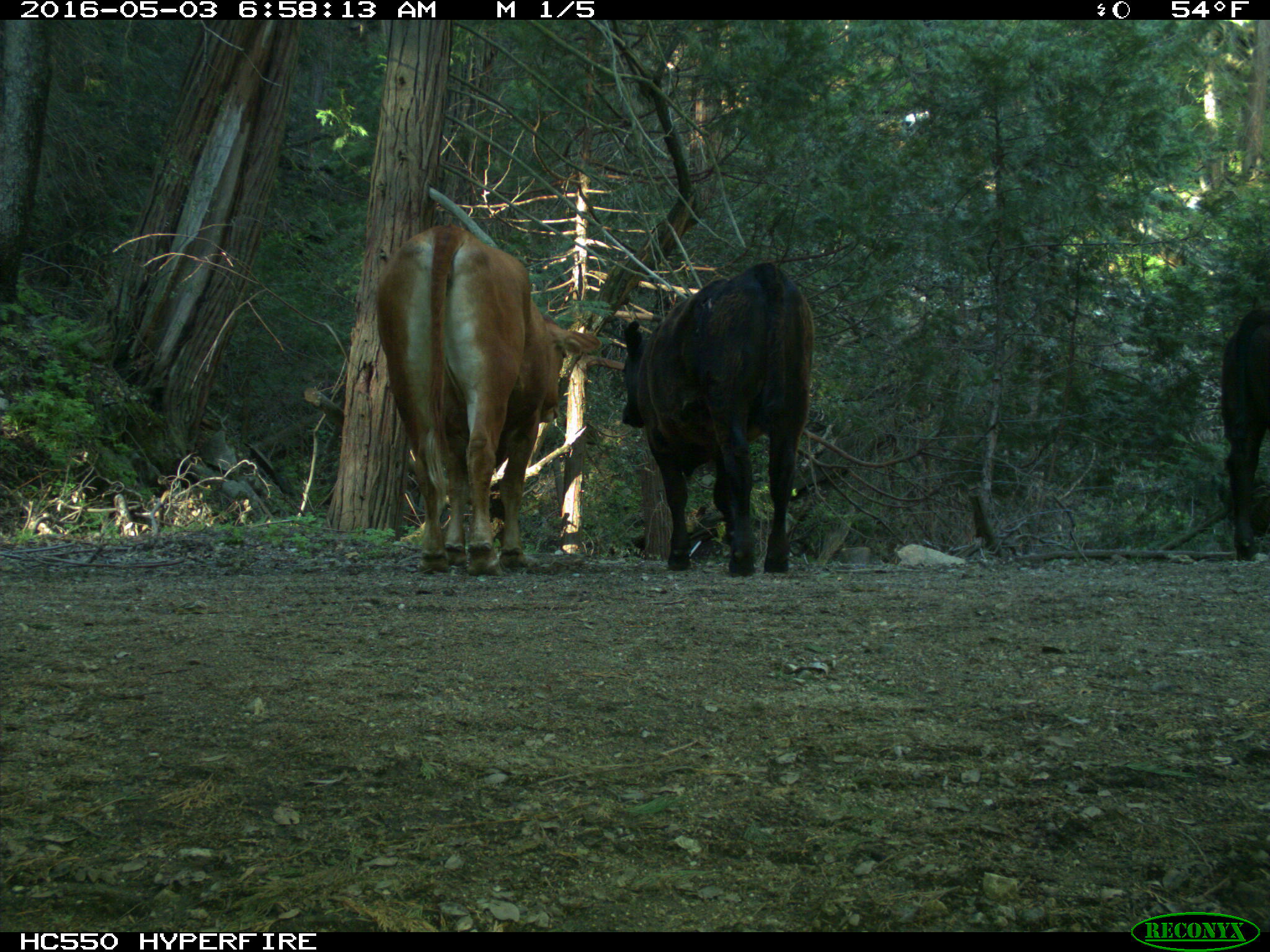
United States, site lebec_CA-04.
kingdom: Animalia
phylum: Chordata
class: Mammalia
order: Artiodactyla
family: Bovidae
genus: Bos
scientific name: Bos taurus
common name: domestic cow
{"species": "Bos taurus (domestic cow)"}